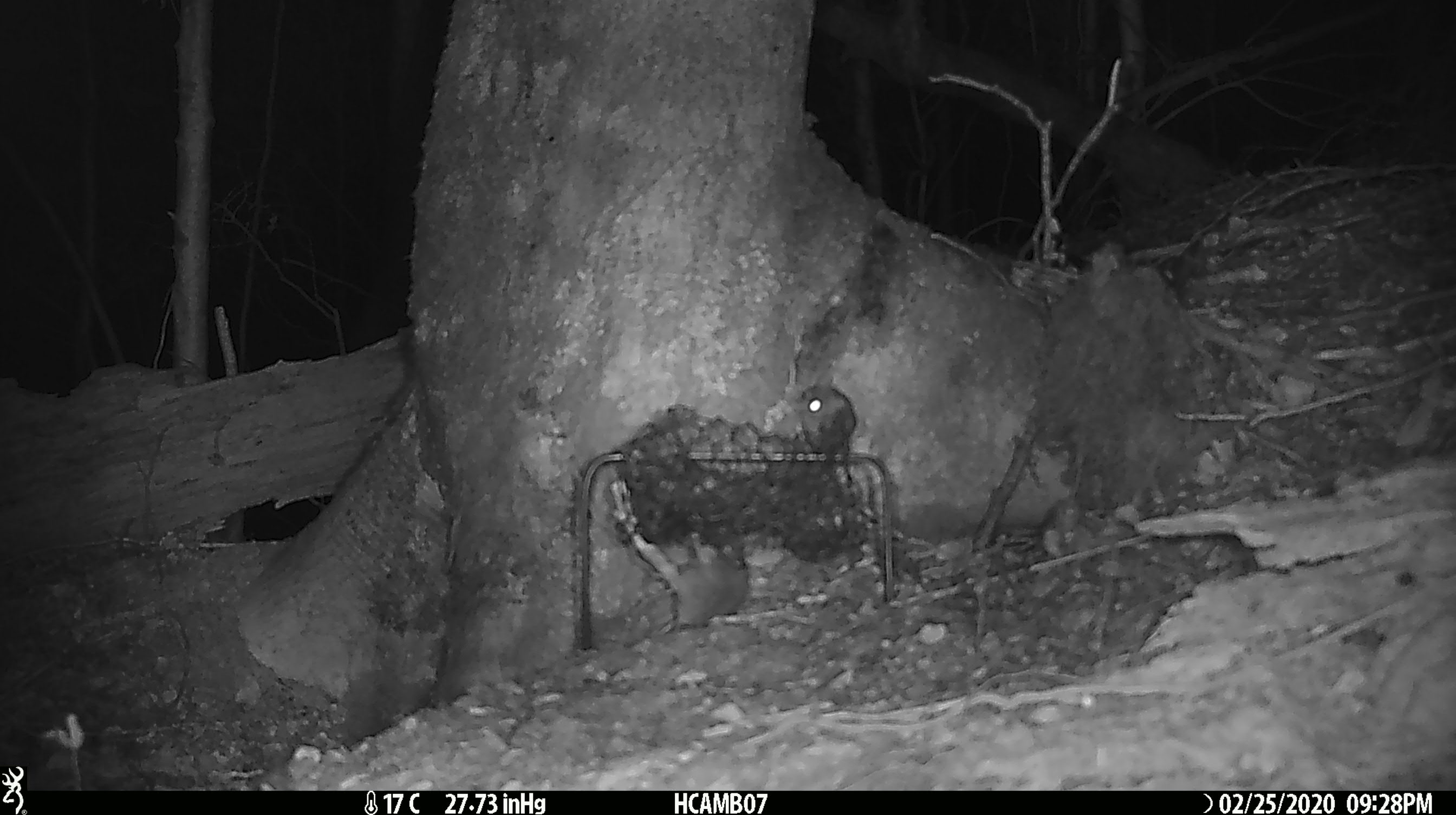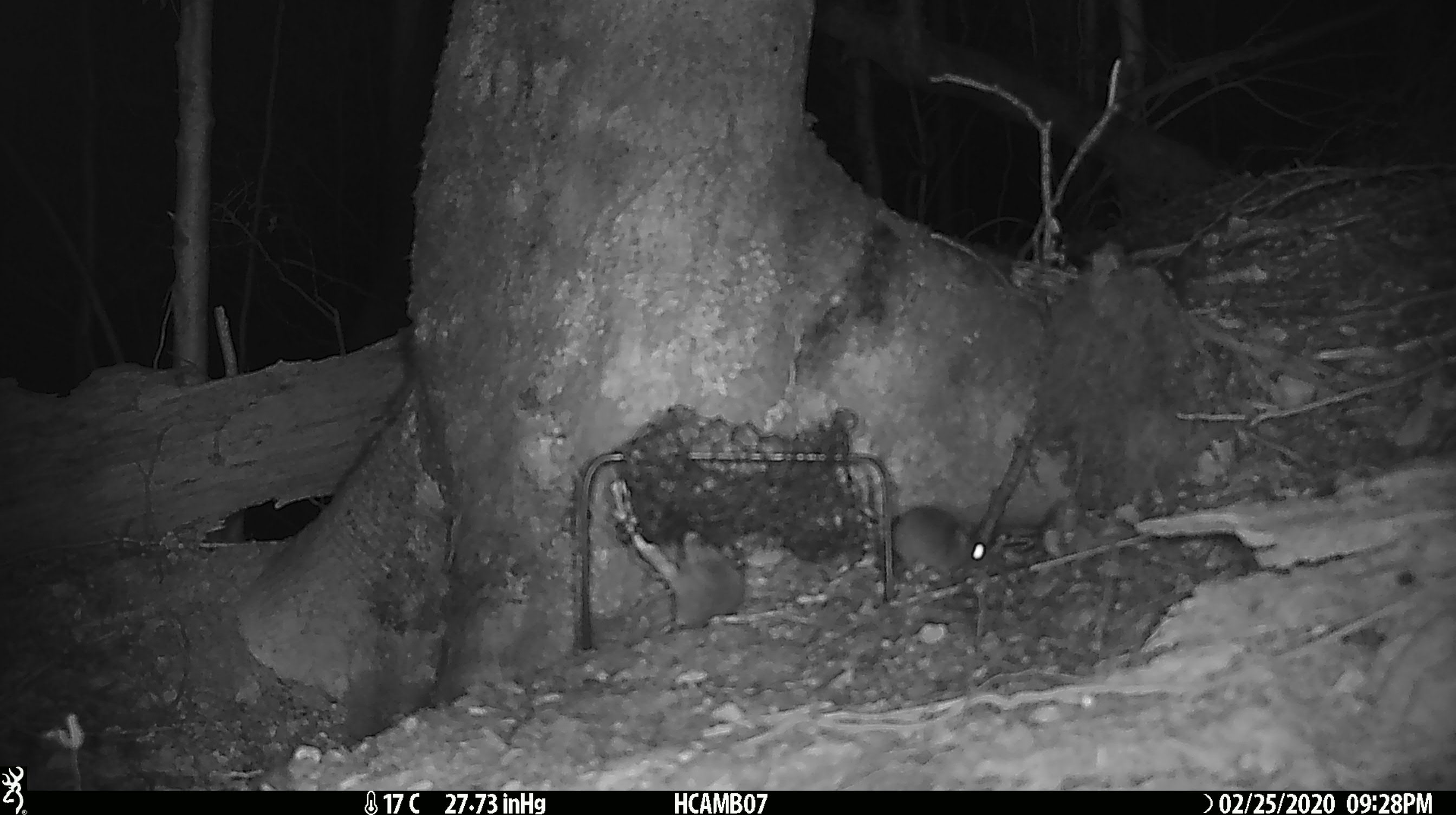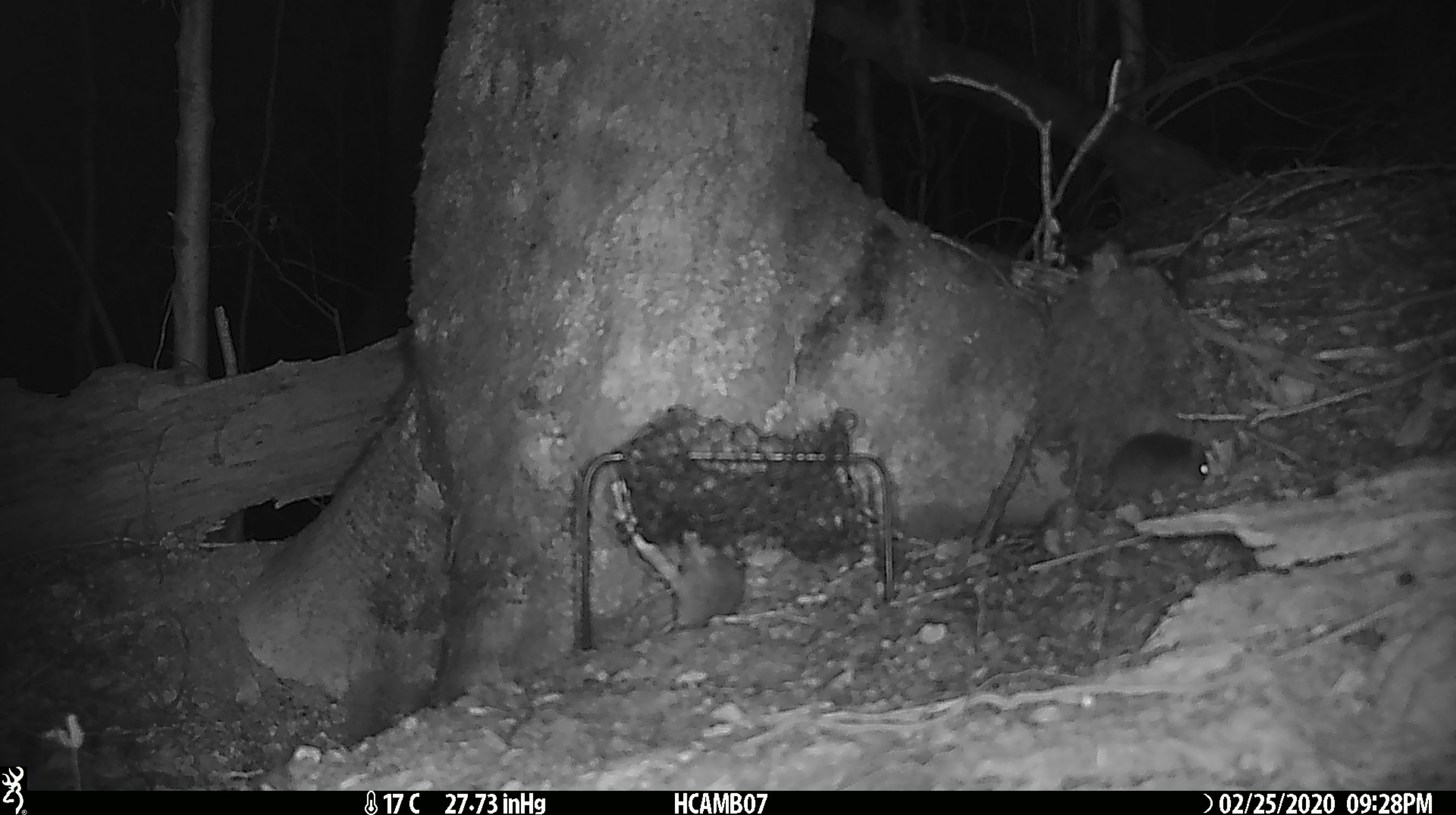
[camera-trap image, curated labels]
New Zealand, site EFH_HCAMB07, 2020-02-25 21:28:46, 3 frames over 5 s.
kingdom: Animalia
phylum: Chordata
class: Mammalia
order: Rodentia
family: Muridae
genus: Mus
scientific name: Mus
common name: mouse